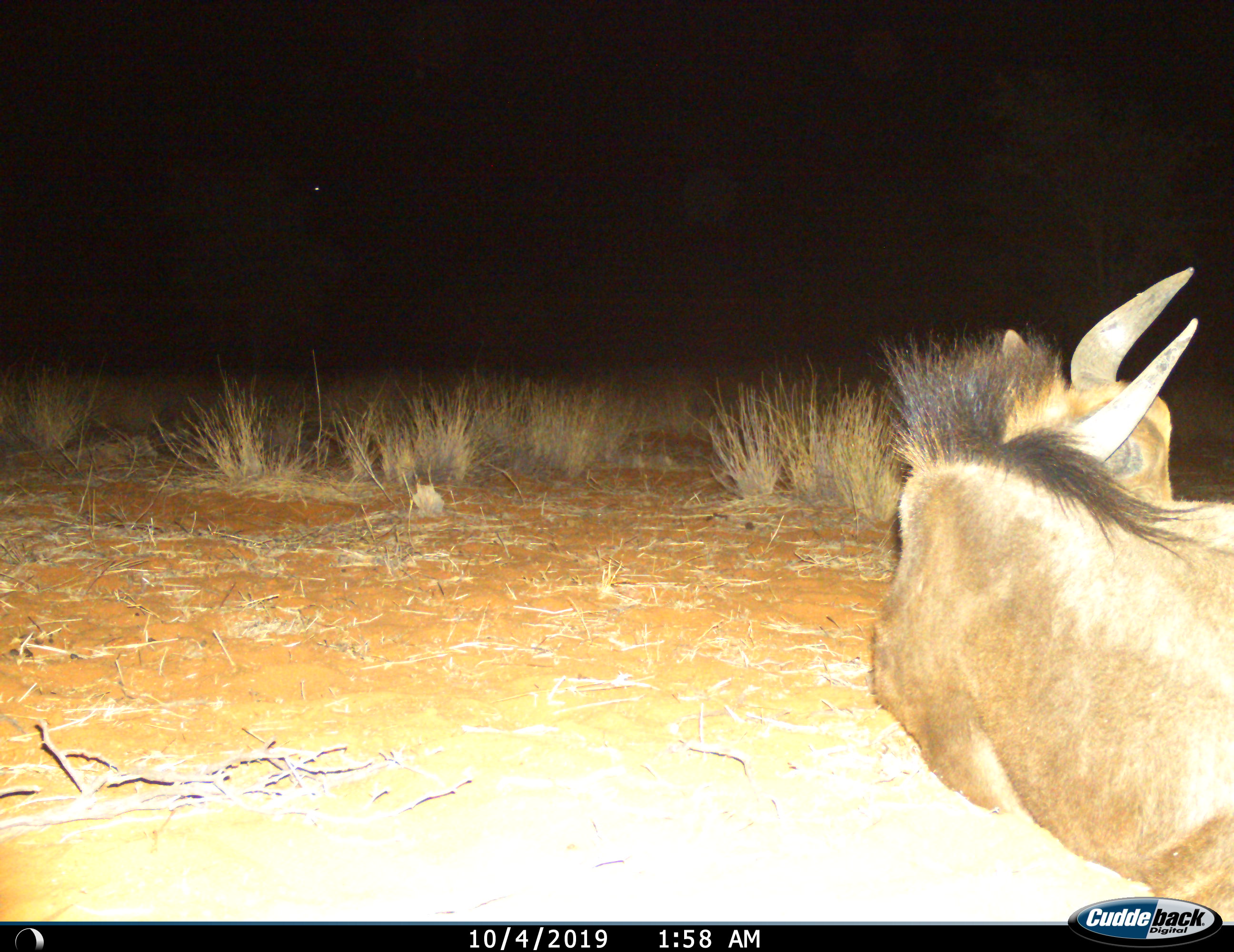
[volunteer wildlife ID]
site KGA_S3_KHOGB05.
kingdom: Animalia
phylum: Chordata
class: Mammalia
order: Artiodactyla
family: Bovidae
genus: Connochaetes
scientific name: Connochaetes taurinus taurinus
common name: blue wildebeest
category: wildebeestblue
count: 1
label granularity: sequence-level